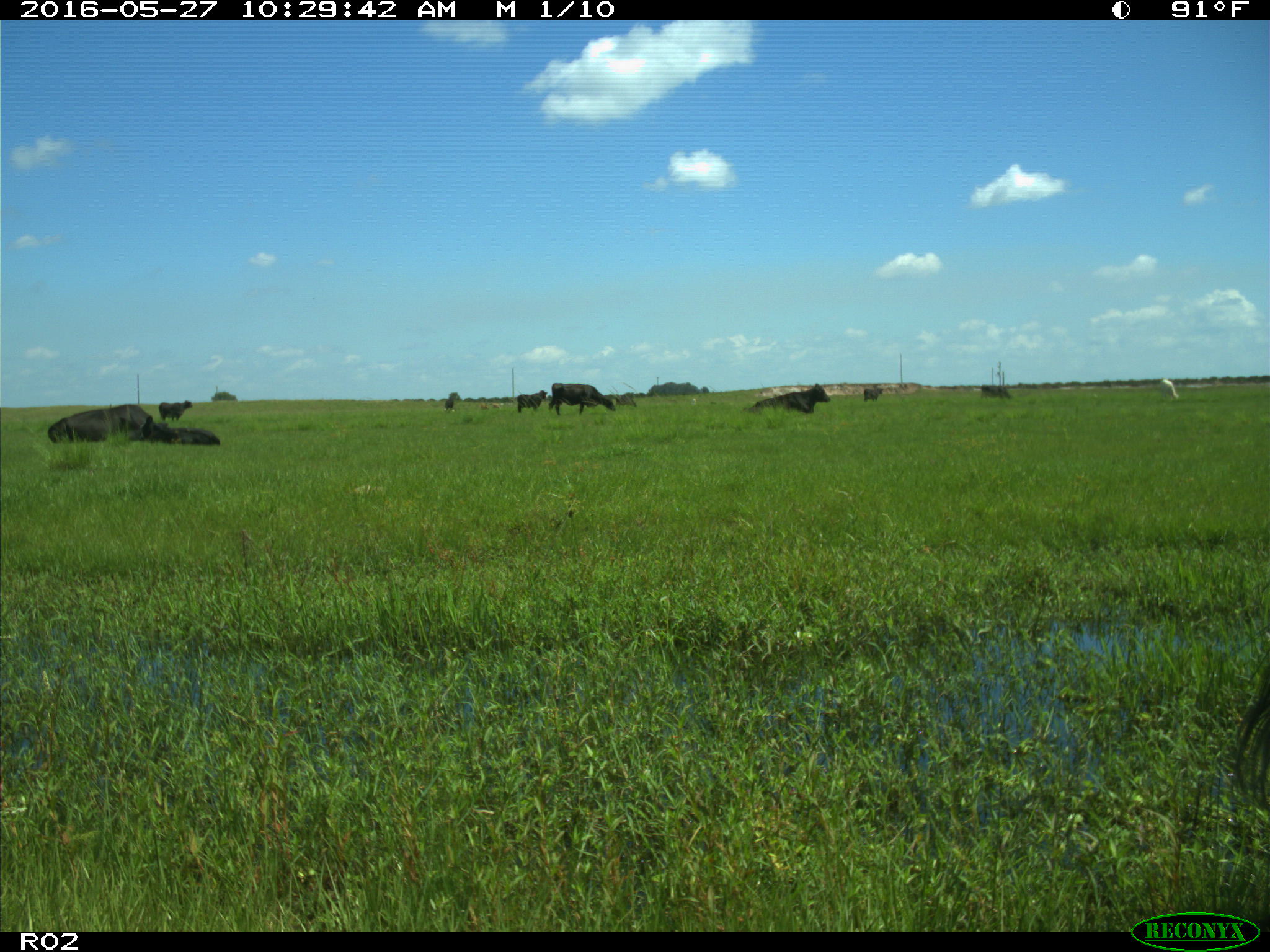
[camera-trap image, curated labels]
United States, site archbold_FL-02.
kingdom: Animalia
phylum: Chordata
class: Mammalia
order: Artiodactyla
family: Bovidae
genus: Bos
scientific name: Bos taurus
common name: domestic cow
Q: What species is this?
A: Bos taurus (domestic cow).